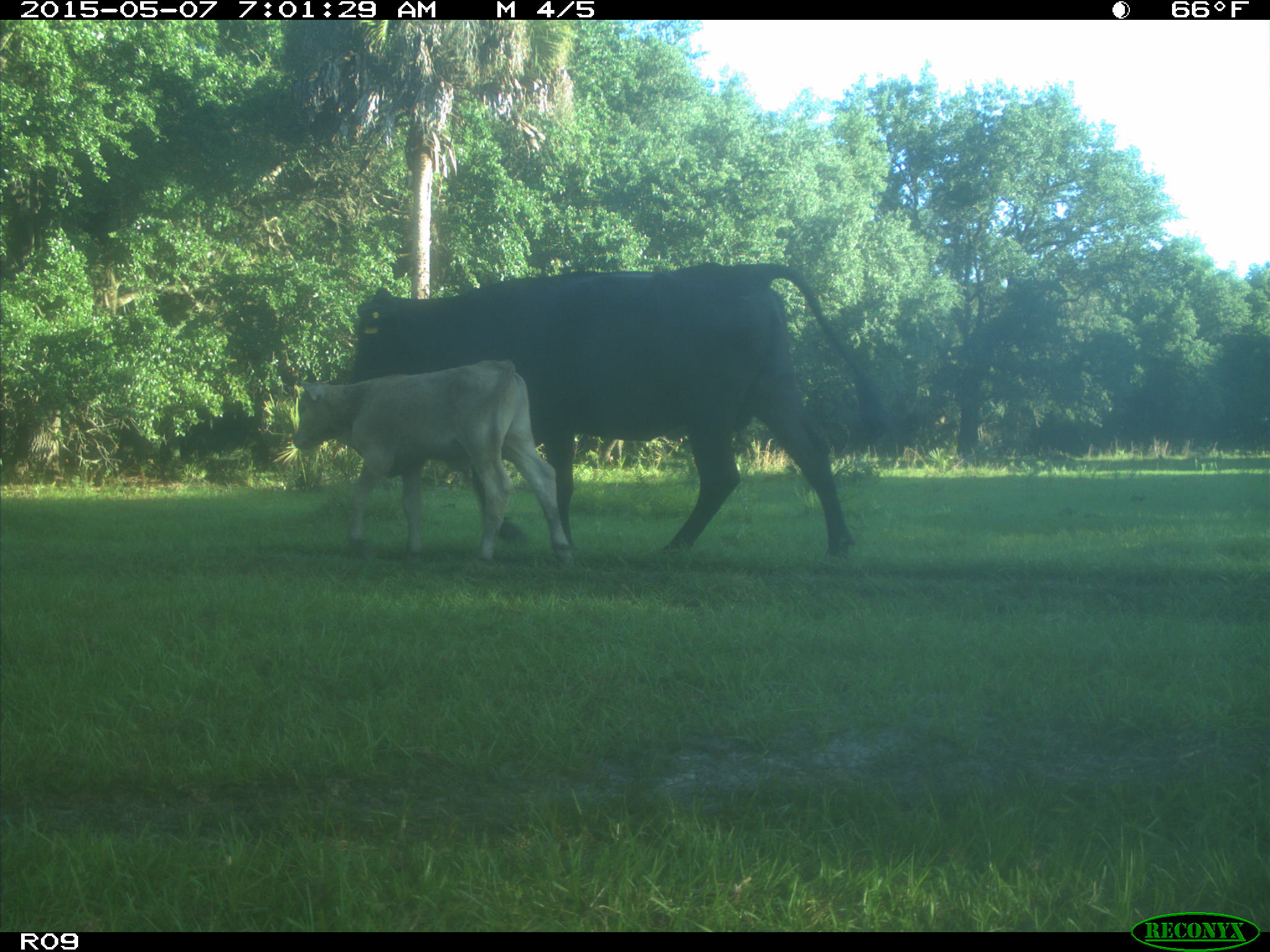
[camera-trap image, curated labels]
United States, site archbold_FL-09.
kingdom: Animalia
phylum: Chordata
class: Mammalia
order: Artiodactyla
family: Bovidae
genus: Bos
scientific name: Bos taurus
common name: domestic cow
Bos taurus (domestic cow).